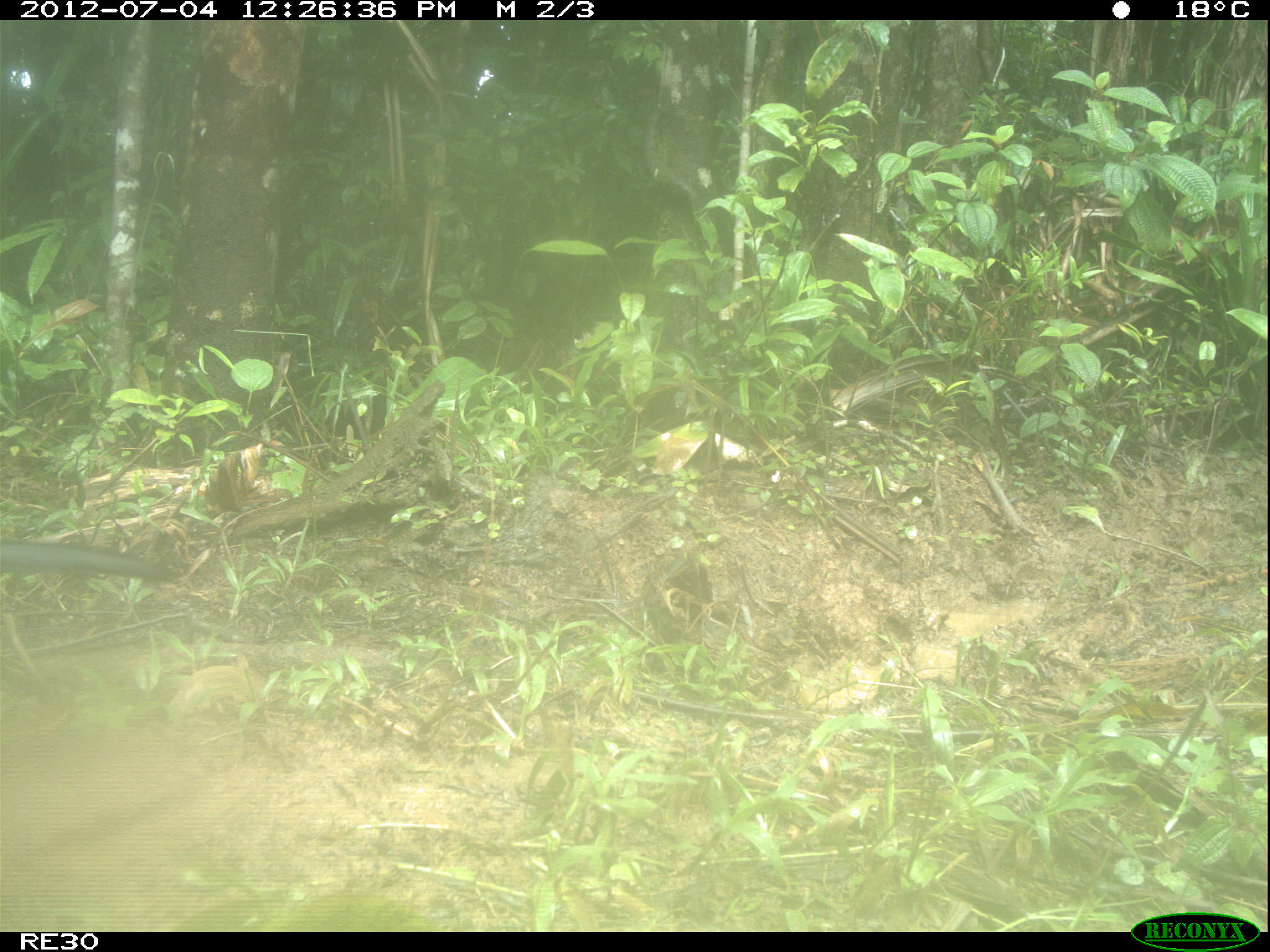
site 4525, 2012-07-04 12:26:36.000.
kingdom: Animalia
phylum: Chordata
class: Aves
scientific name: Aves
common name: bird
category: unknown bird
Unknown bird (bird) (Aves), count 1.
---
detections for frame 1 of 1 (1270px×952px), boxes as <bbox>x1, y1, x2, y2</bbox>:
unknown bird: <bbox>0, 537, 183, 583</bbox>